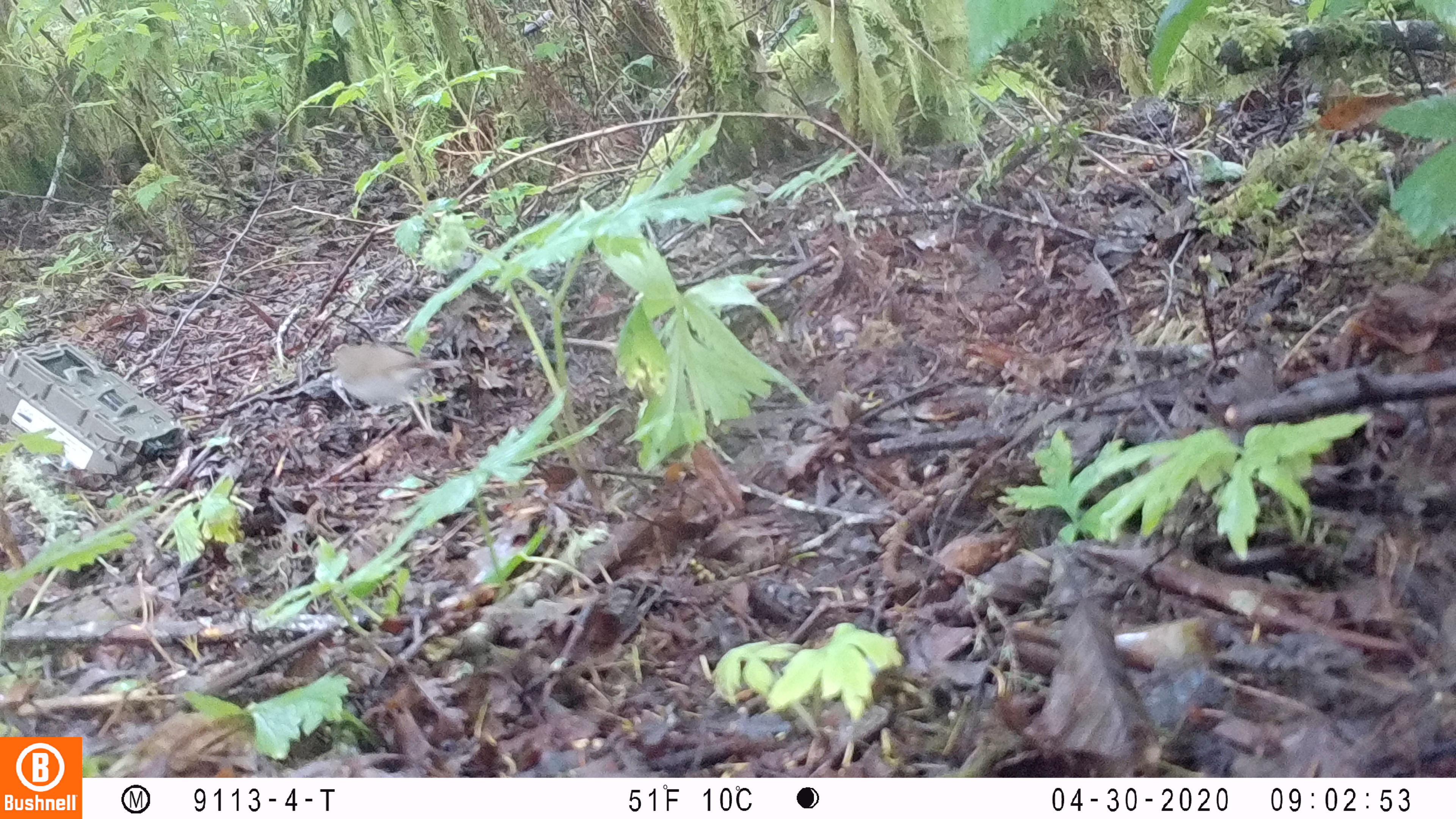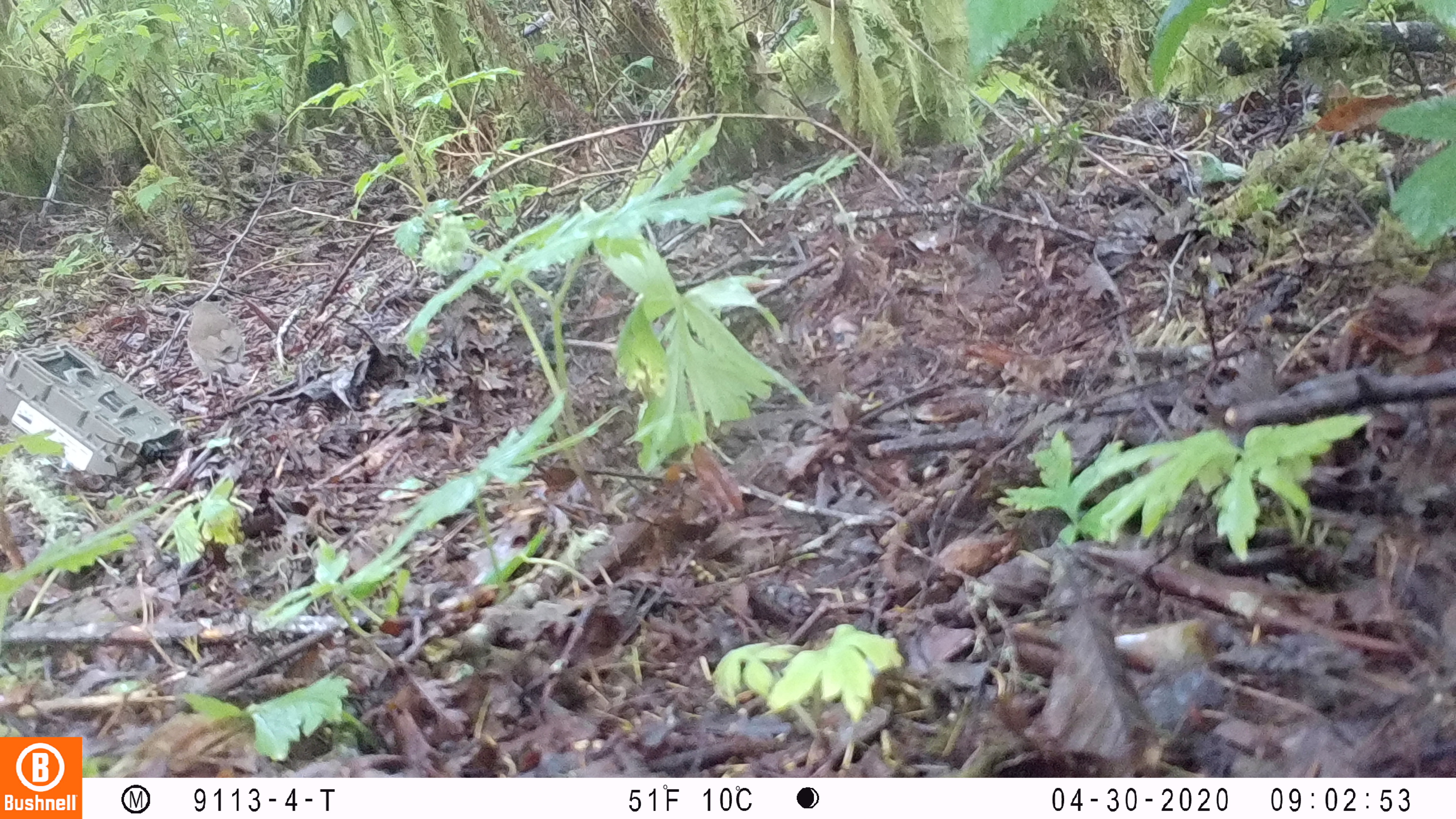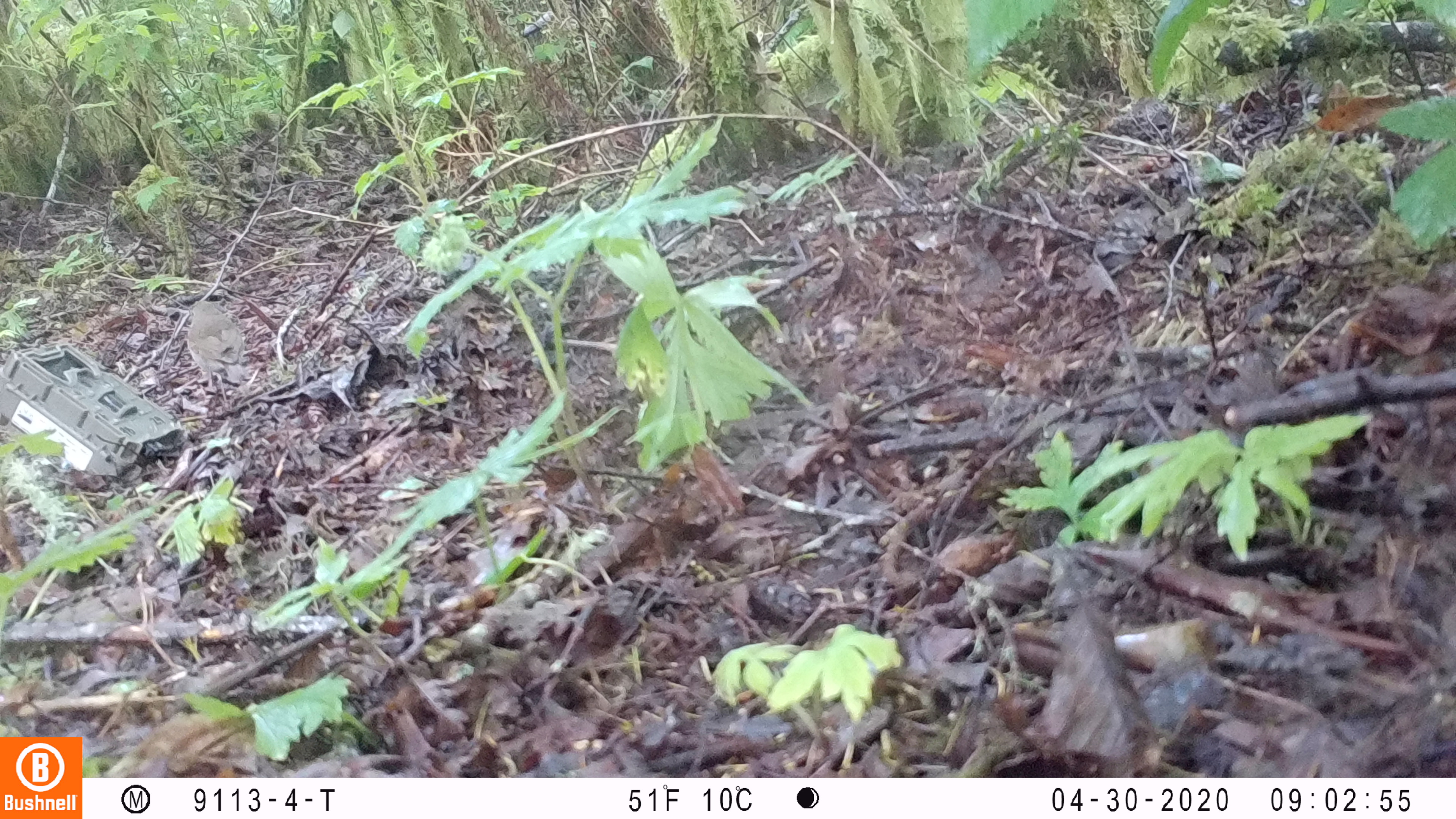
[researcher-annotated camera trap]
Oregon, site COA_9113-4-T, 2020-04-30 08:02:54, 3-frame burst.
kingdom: Animalia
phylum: Chordata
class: Aves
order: Passeriformes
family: Turdidae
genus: Catharus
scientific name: Catharus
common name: brown thrushes and nightingale-thrushes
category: catharus species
Catharus species (brown thrushes and nightingale-thrushes) (Catharus).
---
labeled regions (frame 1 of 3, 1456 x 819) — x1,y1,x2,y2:
catharus species: 324,337,460,428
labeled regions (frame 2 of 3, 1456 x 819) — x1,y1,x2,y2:
catharus species: 183,298,253,410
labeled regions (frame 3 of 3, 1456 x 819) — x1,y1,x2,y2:
catharus species: 180,293,253,395